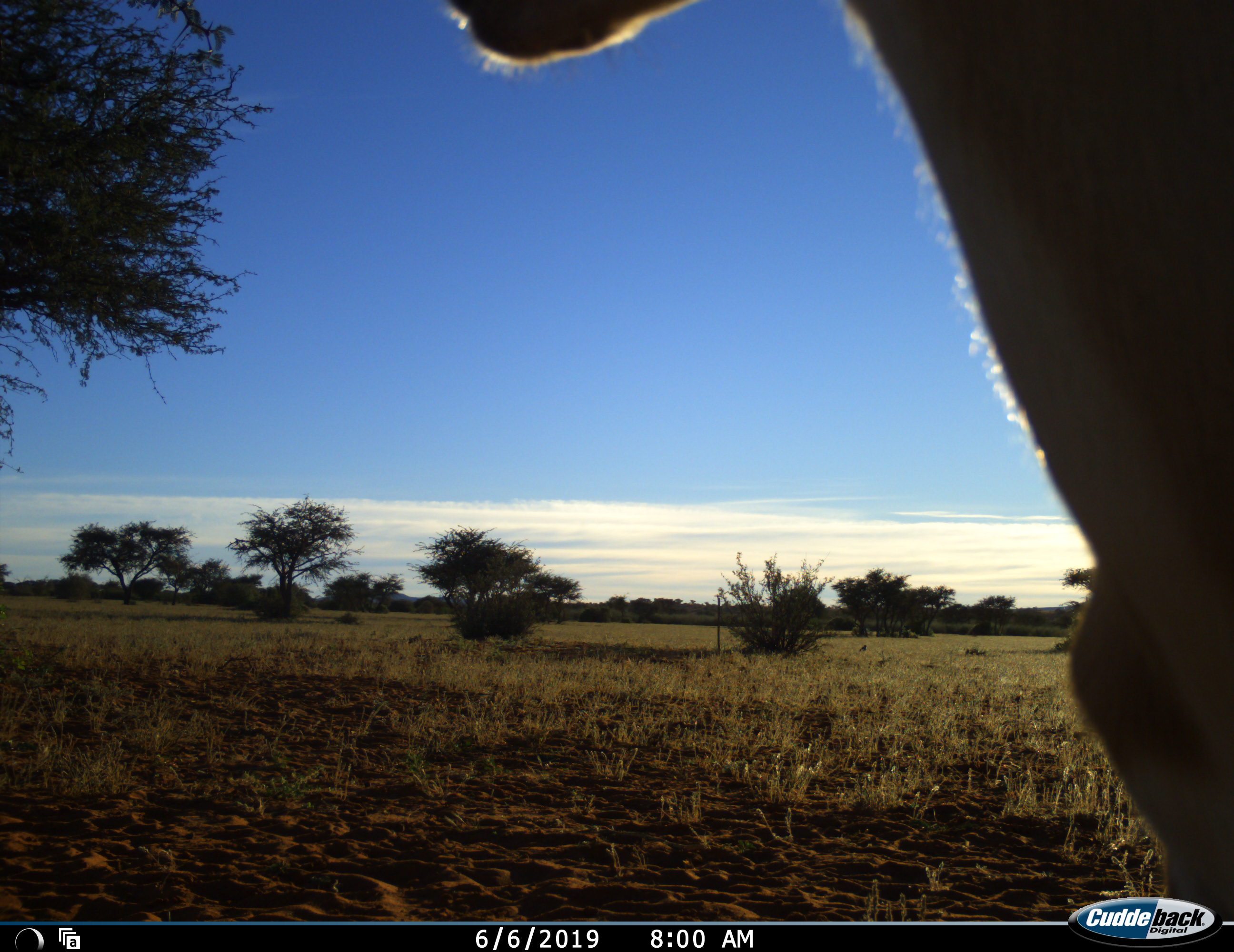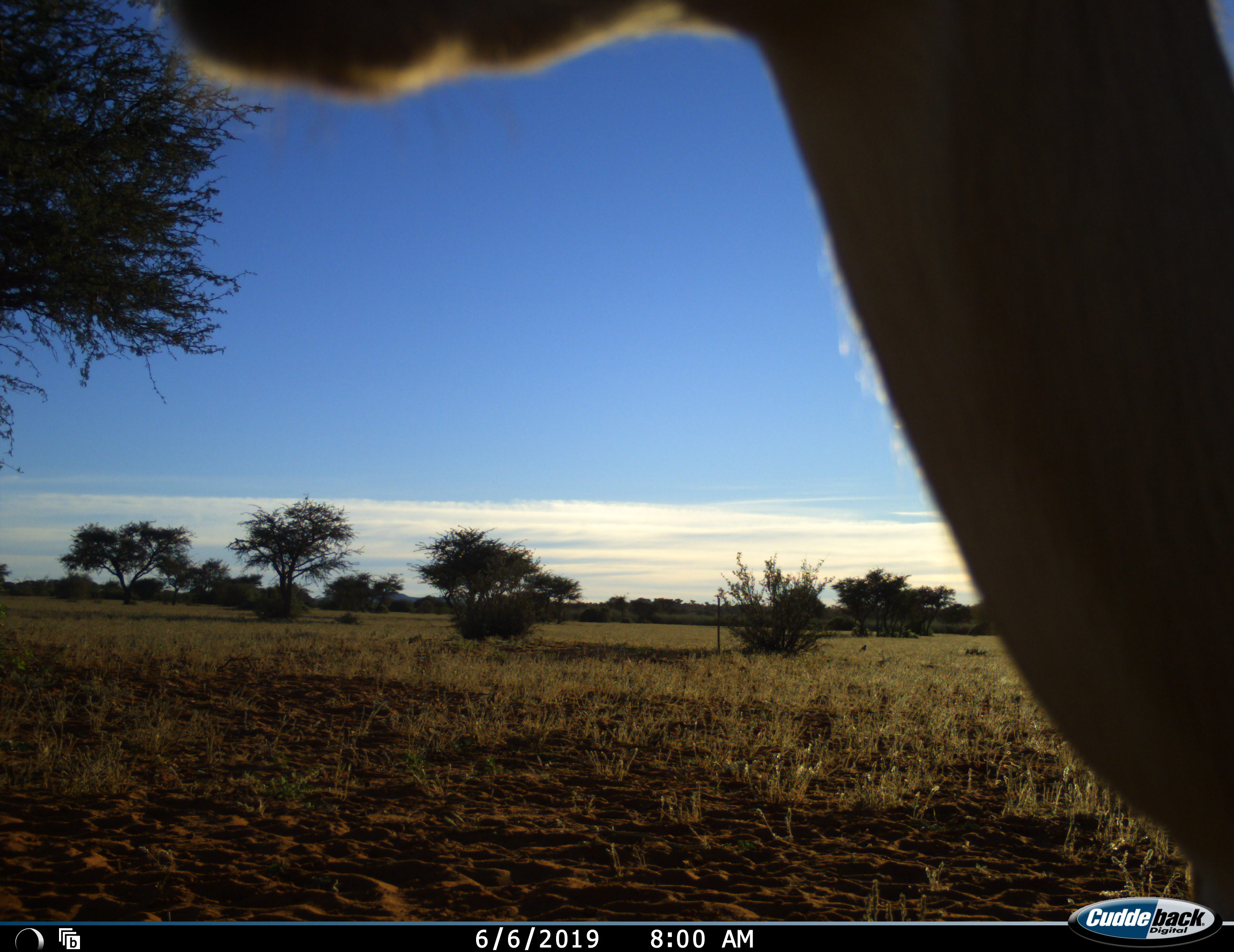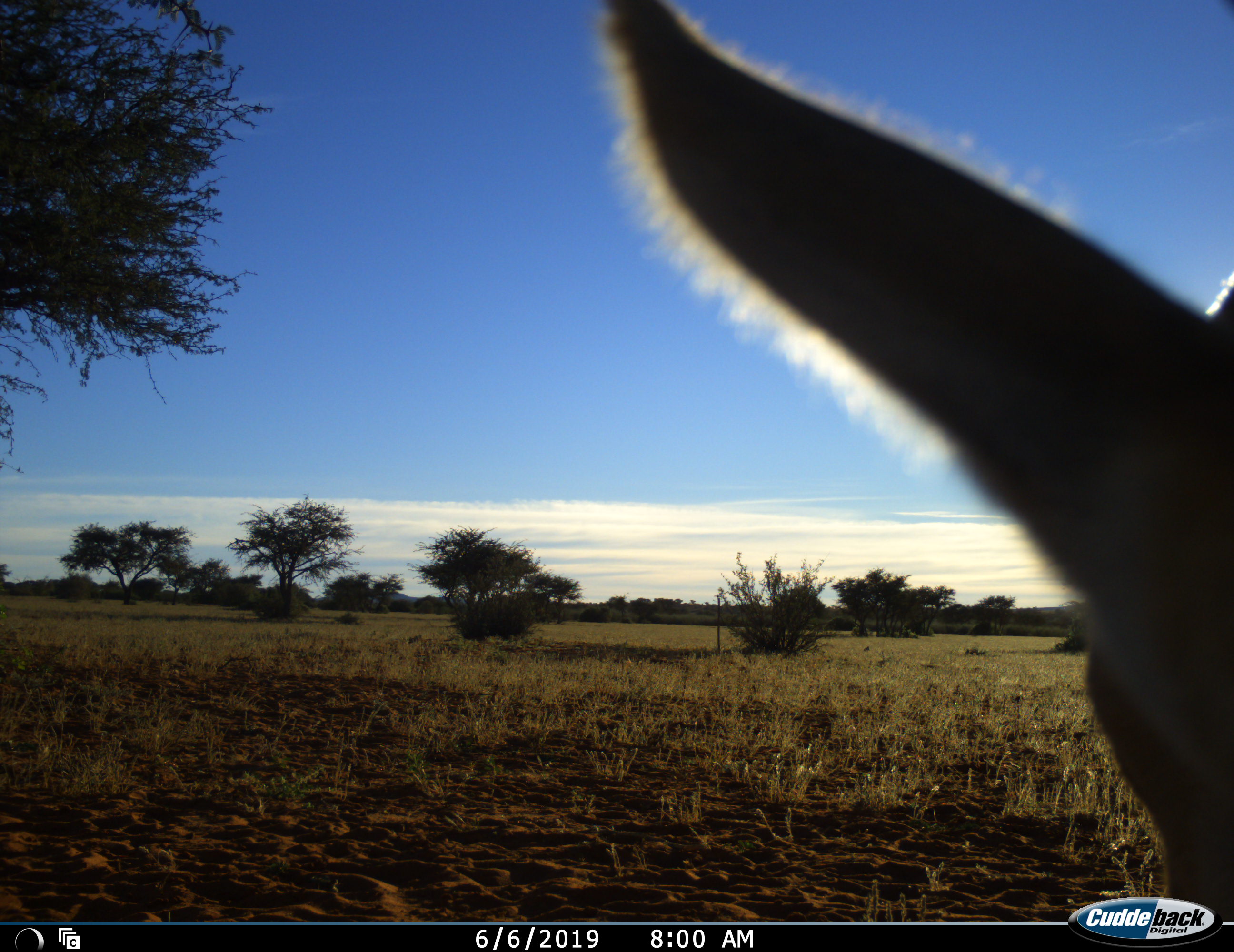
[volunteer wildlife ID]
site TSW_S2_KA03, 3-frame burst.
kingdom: Animalia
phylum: Chordata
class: Mammalia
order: Artiodactyla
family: Bovidae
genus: Aepyceros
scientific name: Aepyceros melampus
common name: impala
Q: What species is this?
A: Impala (Aepyceros melampus).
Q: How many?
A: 1.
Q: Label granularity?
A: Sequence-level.